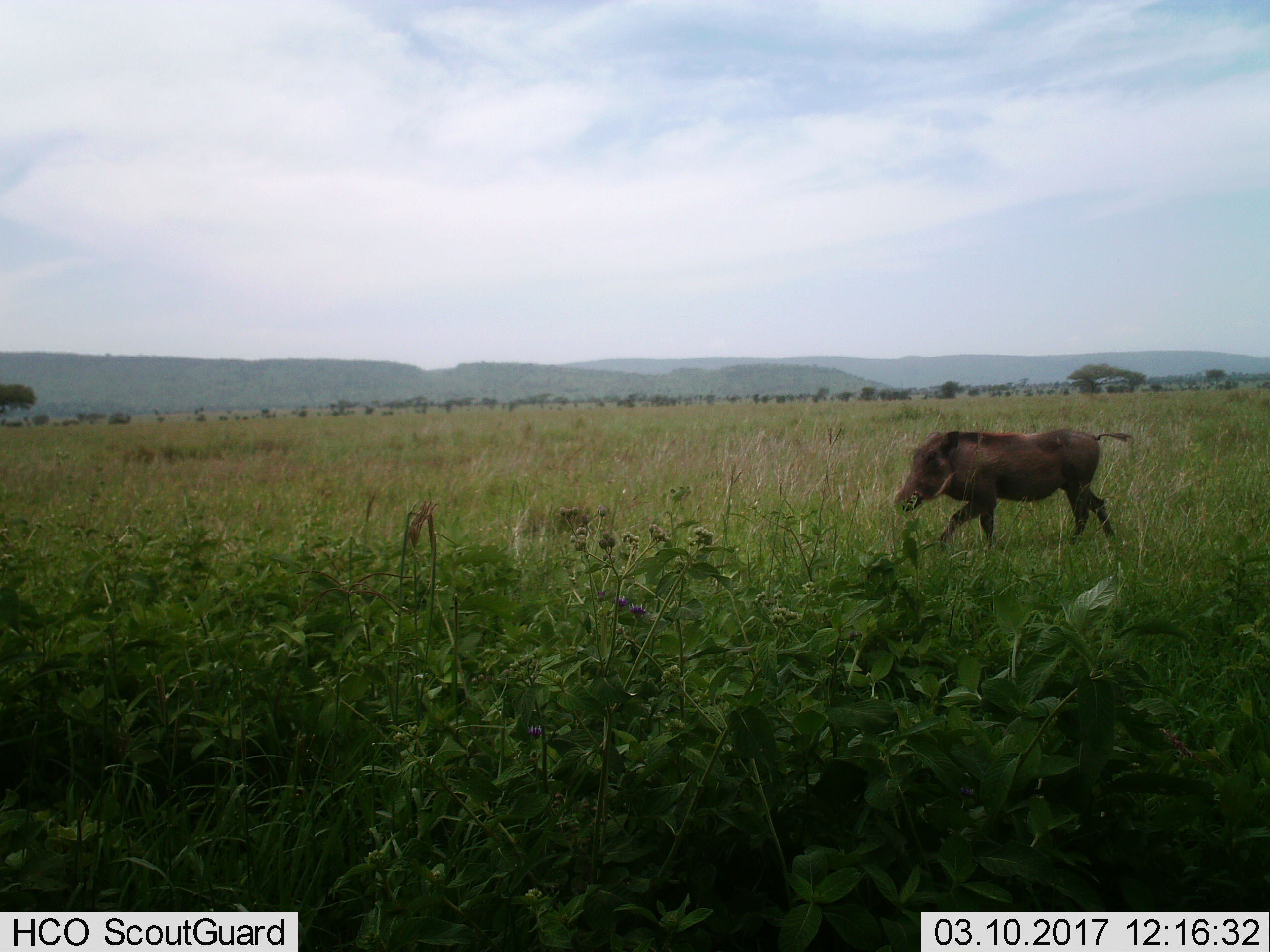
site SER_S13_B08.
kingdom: Animalia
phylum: Chordata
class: Mammalia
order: Artiodactyla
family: Suidae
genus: Phacochoerus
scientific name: Phacochoerus africanus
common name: warthog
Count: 1.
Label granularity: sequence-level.